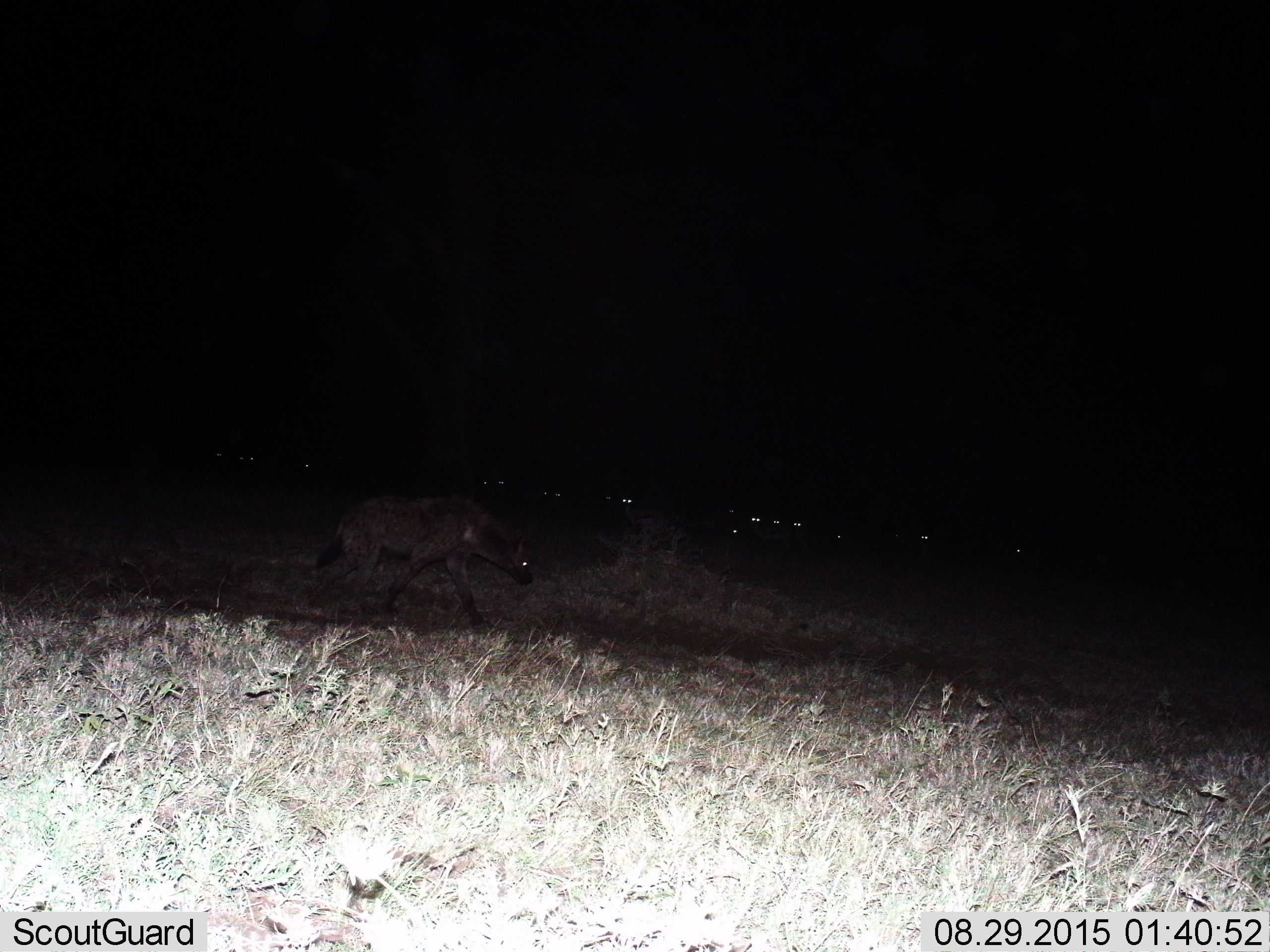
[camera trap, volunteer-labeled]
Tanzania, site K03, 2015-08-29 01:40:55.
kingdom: Animalia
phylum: Chordata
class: Mammalia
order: Carnivora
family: Hyaenidae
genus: Crocuta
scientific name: Crocuta crocuta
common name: spotted hyena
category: hyenaspotted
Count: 1.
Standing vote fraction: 29%.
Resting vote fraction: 14%.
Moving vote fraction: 100%.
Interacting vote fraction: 14%.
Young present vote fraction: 0%.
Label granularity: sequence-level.